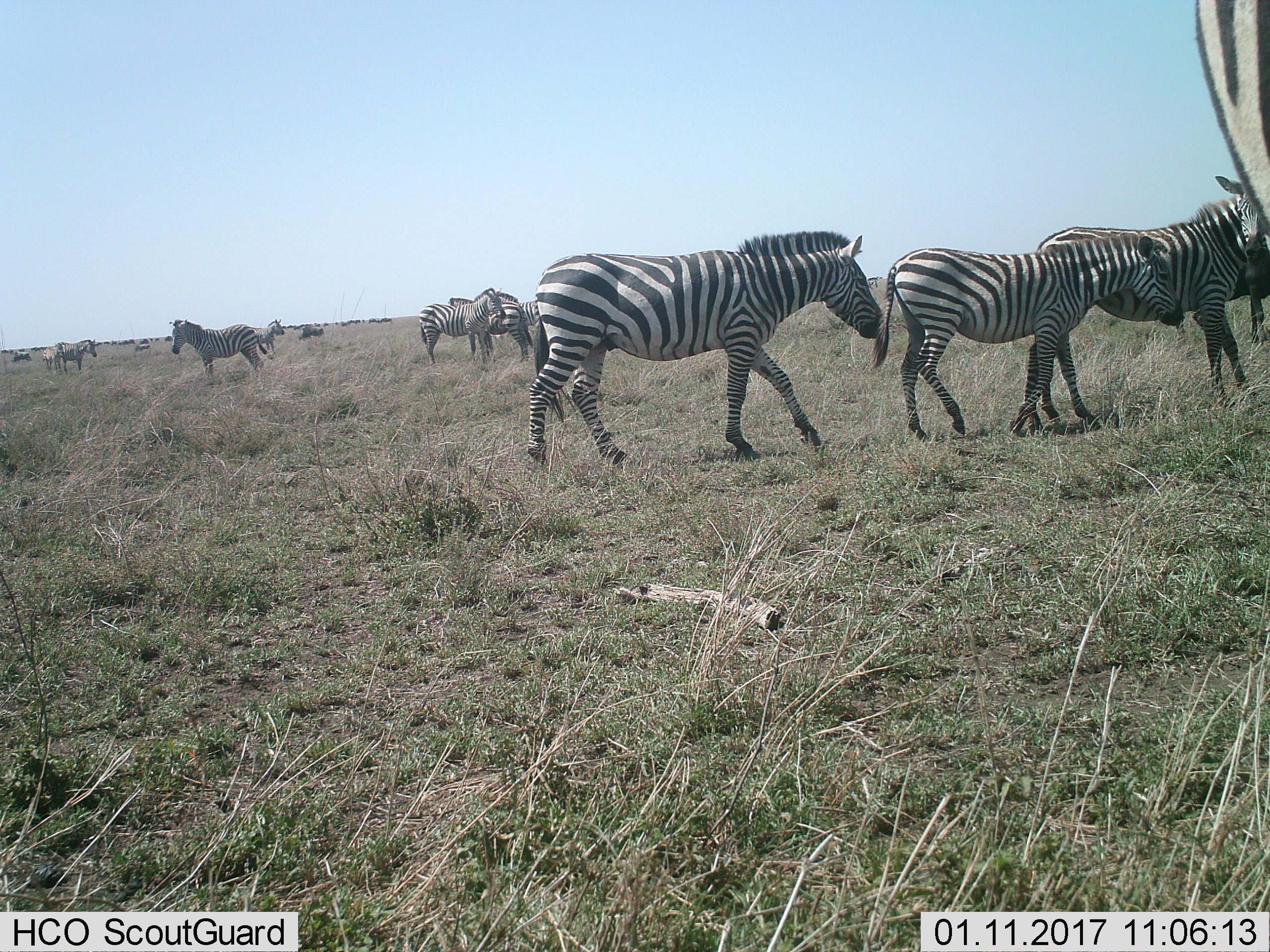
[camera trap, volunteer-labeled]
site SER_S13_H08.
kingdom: Animalia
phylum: Chordata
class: Mammalia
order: Perissodactyla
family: Equidae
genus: Equus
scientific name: Equus quagga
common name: plains zebra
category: zebraplains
Zebraplains (plains zebra) (Equus quagga), count 11-50. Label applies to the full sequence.